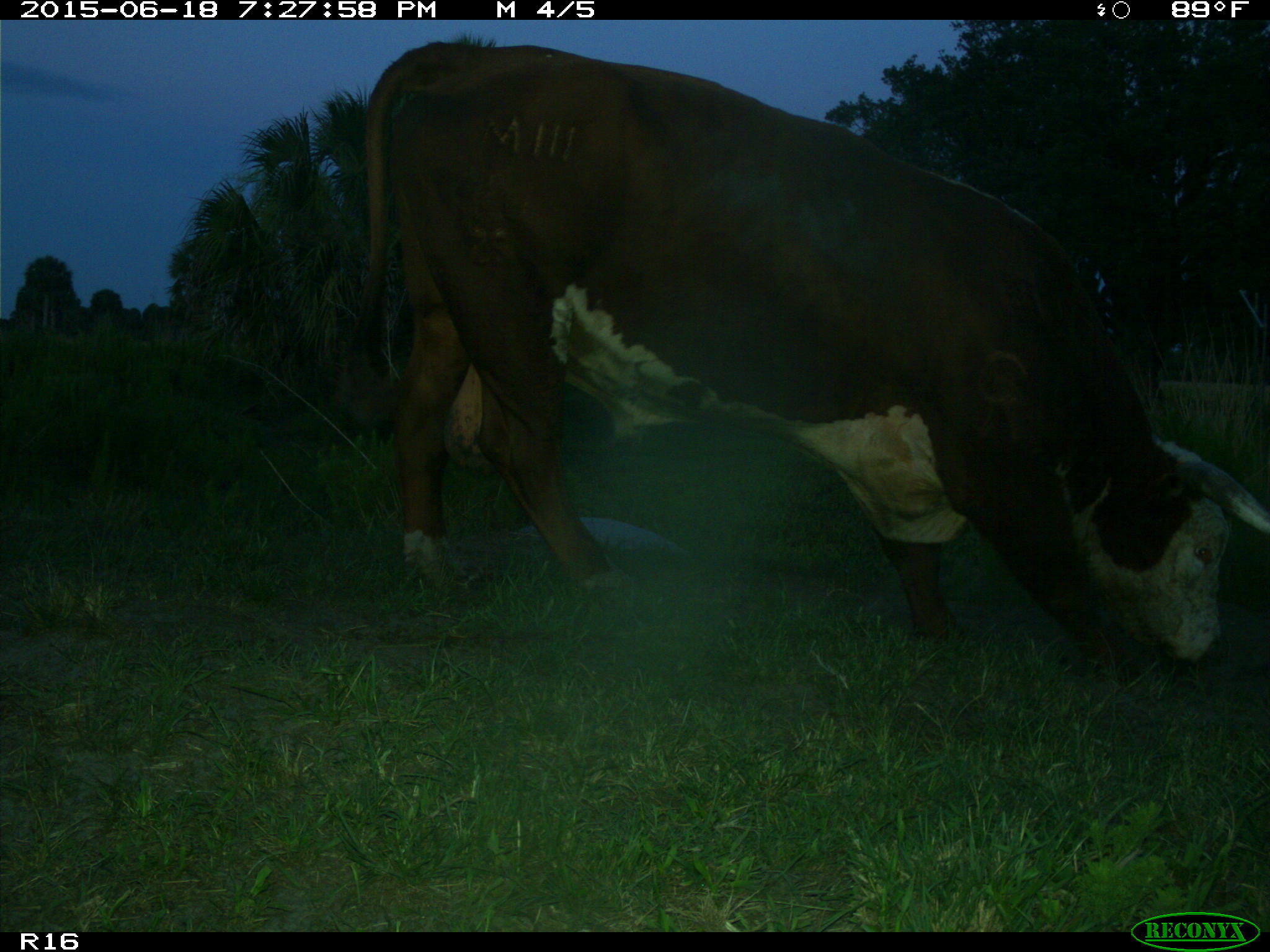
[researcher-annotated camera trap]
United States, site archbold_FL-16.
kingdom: Animalia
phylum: Chordata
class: Mammalia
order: Artiodactyla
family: Bovidae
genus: Bos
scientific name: Bos taurus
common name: domestic cow